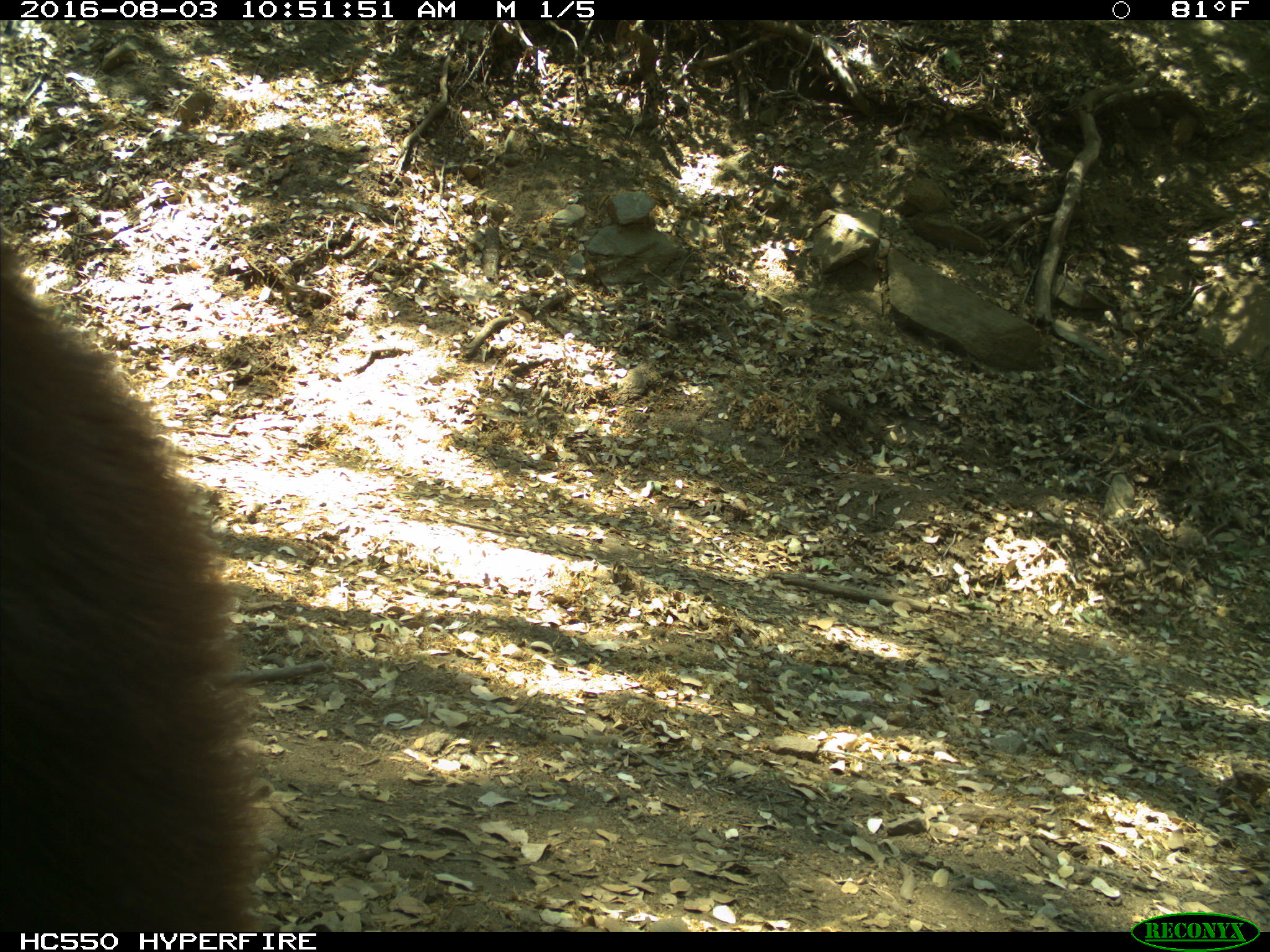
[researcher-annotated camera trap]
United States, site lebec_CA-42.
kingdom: Animalia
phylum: Chordata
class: Mammalia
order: Carnivora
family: Ursidae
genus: Ursus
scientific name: Ursus americanus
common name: american black bear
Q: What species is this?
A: Ursus americanus (american black bear).